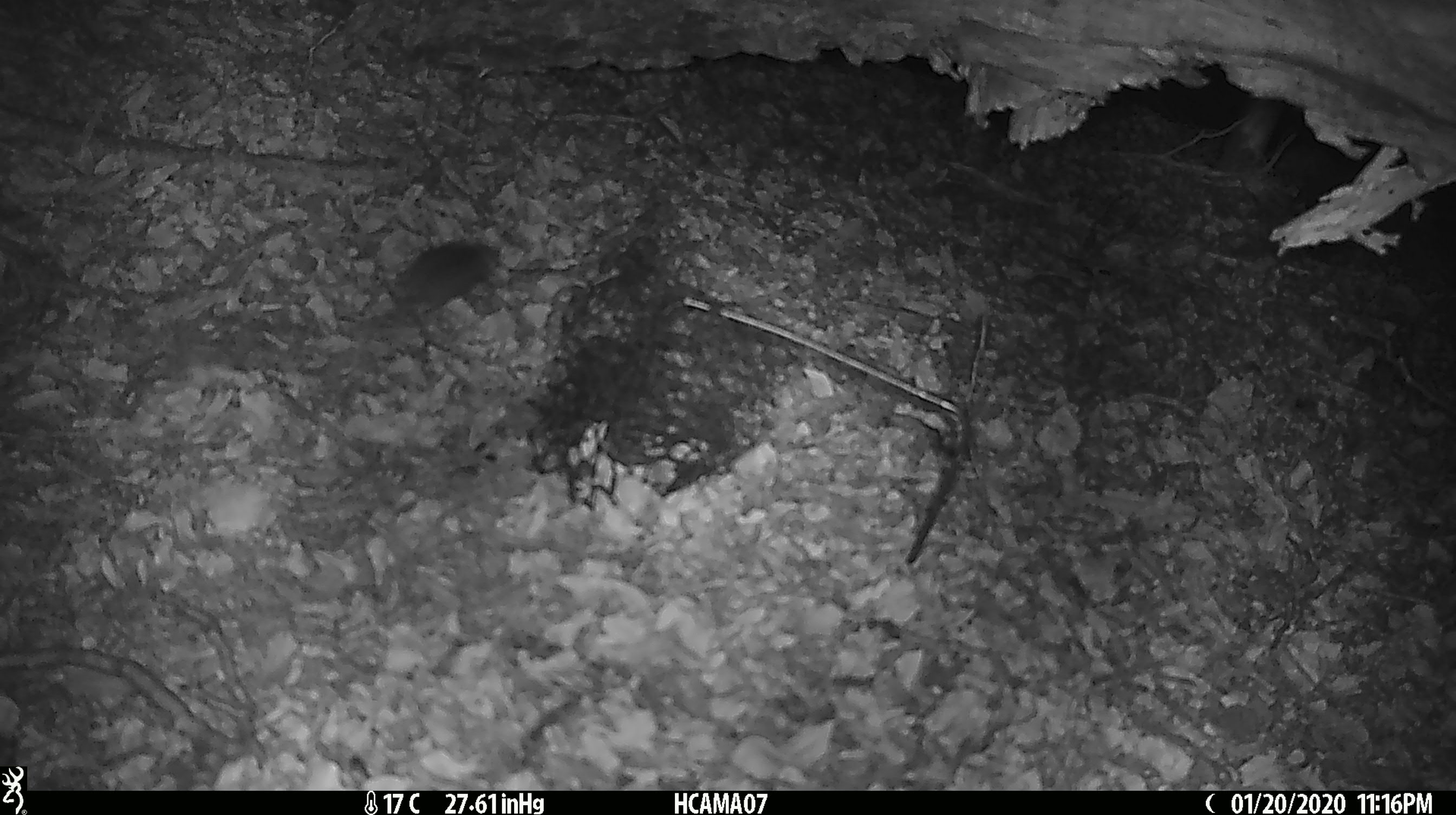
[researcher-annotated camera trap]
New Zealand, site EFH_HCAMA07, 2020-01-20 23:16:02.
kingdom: Animalia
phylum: Chordata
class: Mammalia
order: Rodentia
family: Muridae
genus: Mus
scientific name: Mus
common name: mouse